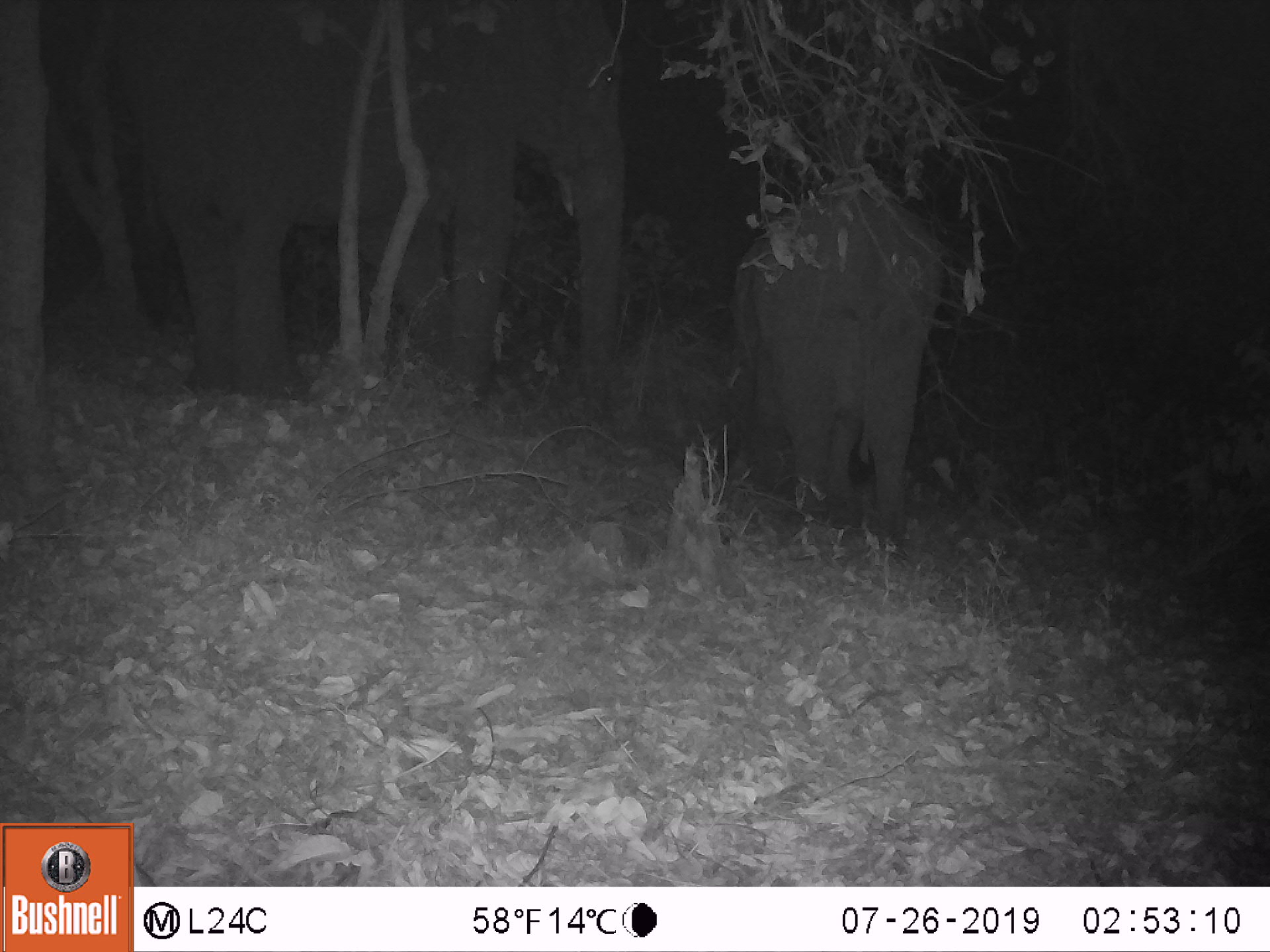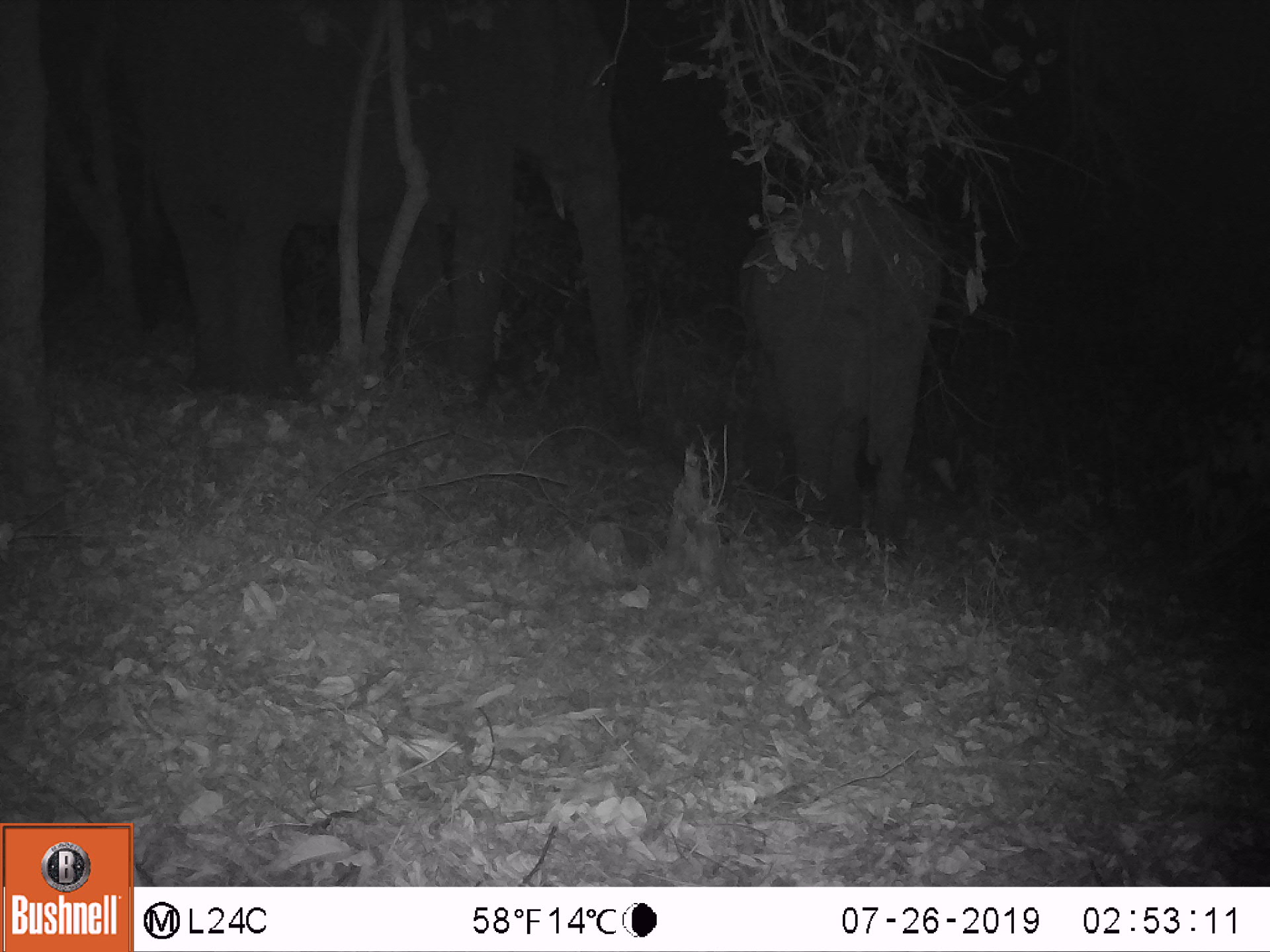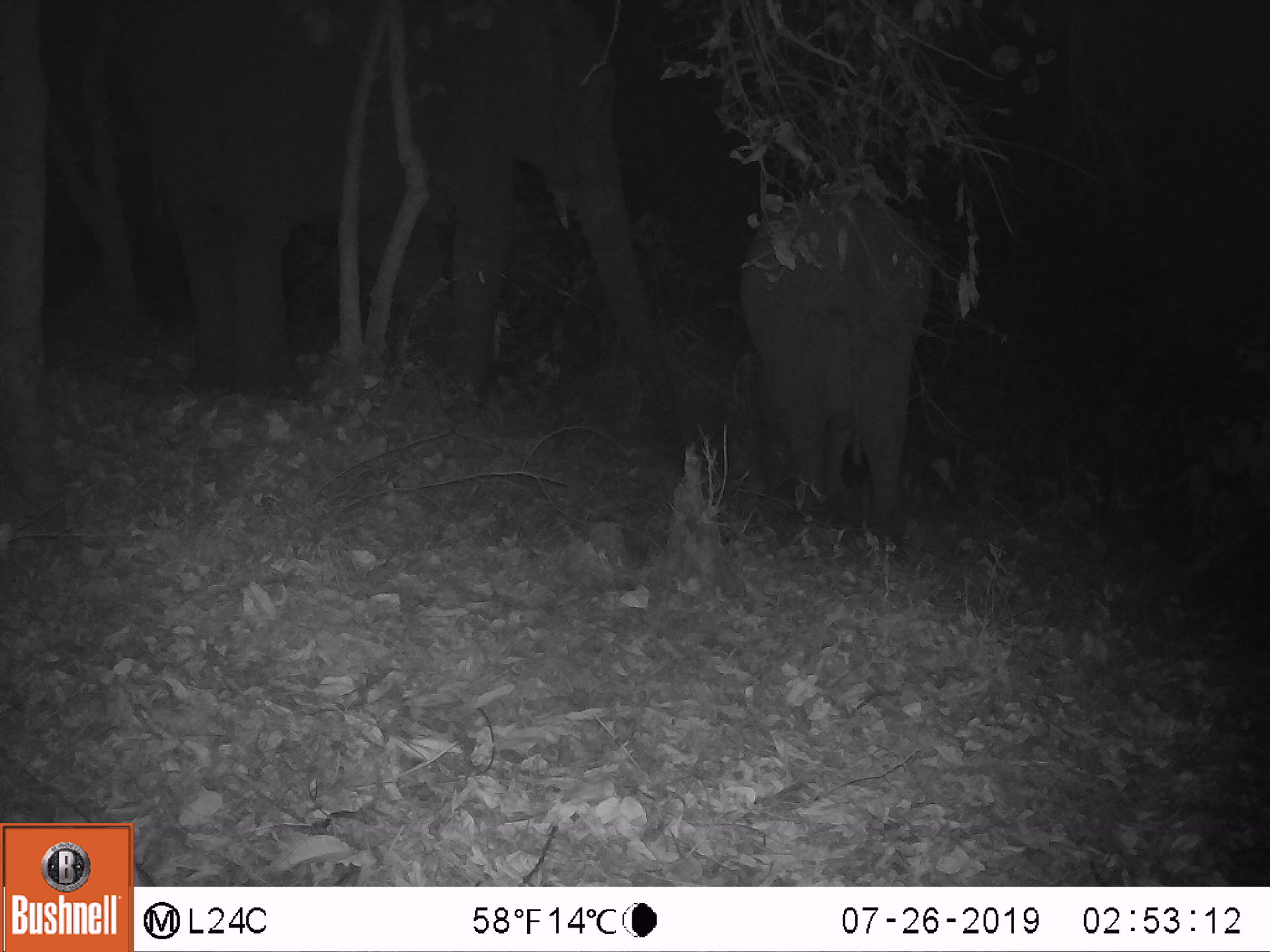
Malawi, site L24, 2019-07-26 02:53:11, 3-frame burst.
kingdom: Animalia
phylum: Chordata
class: Mammalia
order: Proboscidea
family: Elephantidae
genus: Loxodonta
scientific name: Loxodonta africana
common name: african savanna elephant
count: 2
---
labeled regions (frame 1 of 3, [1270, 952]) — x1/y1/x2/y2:
african savanna elephant: 113/0/624/419; 723/180/943/535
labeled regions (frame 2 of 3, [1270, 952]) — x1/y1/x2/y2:
african savanna elephant: 130/5/642/416; 744/175/946/534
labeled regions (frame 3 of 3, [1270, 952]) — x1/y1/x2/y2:
african savanna elephant: 126/6/681/432; 737/178/939/533